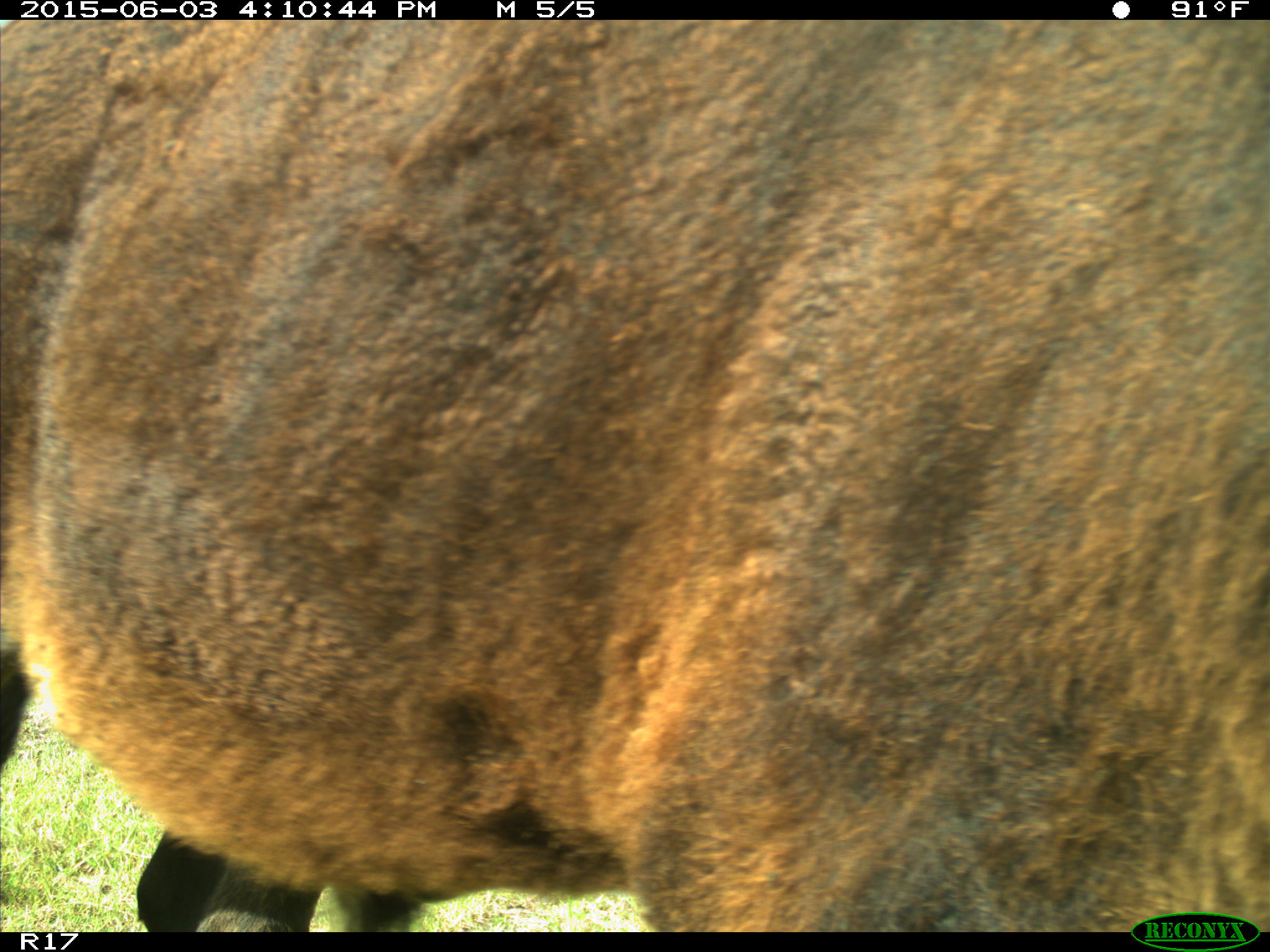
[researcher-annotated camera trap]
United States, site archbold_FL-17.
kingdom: Animalia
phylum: Chordata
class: Mammalia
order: Artiodactyla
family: Bovidae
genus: Bos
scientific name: Bos taurus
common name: domestic cow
Bos taurus (domestic cow).